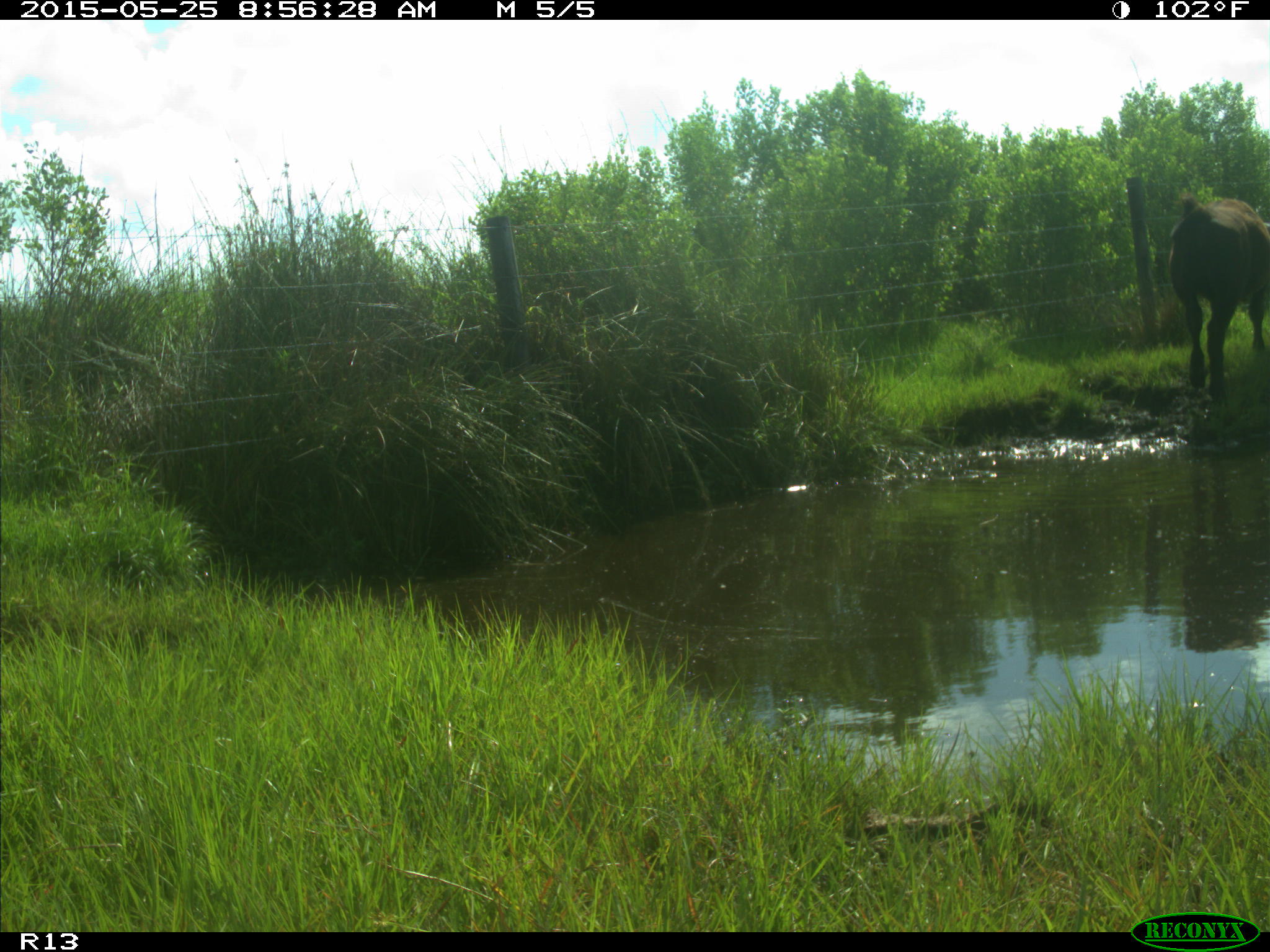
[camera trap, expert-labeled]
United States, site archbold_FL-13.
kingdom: Animalia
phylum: Chordata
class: Mammalia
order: Artiodactyla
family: Bovidae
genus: Bos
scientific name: Bos taurus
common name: domestic cow